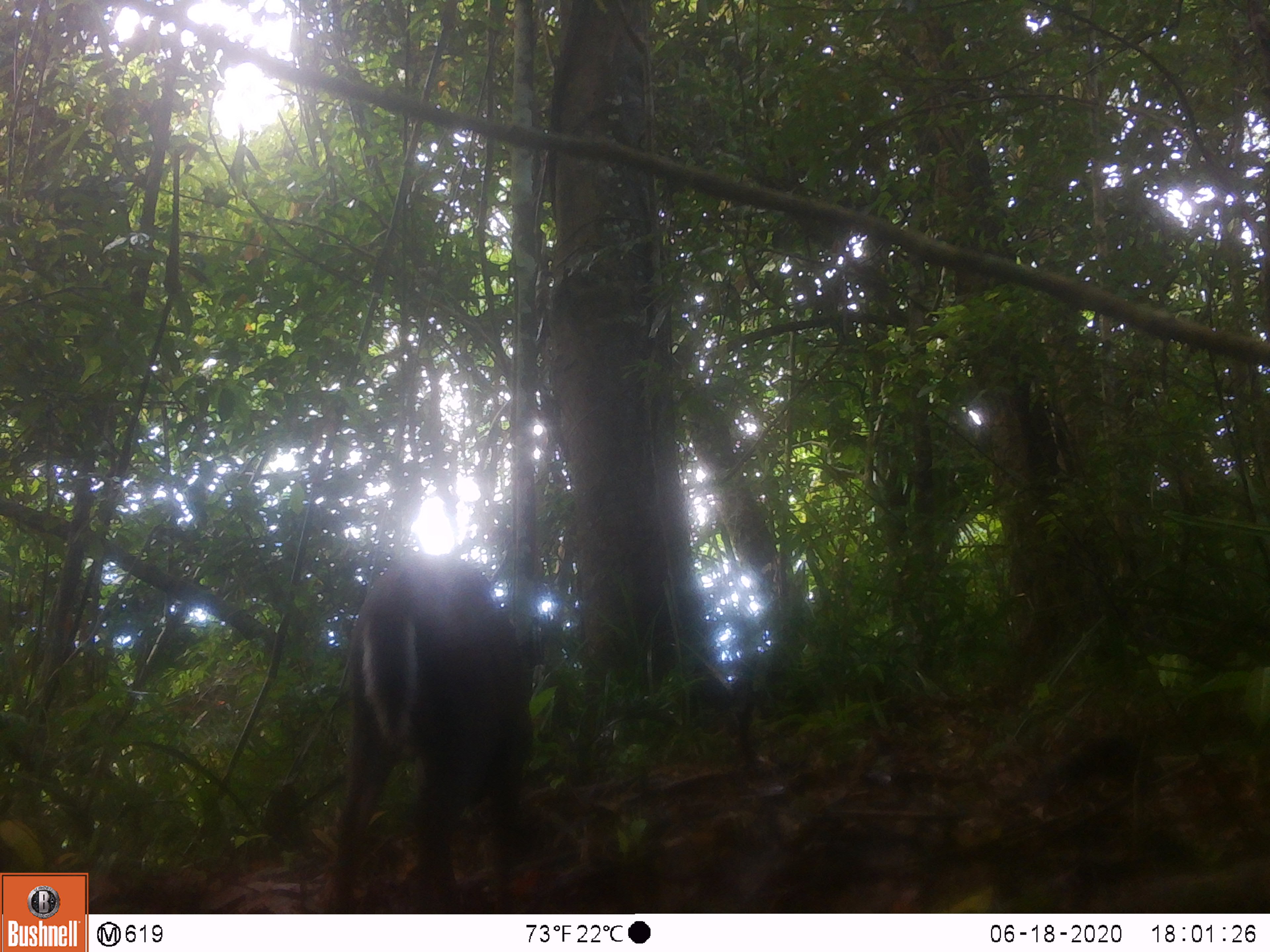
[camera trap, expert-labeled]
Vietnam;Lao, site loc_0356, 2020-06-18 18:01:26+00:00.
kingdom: Animalia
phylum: Chordata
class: Mammalia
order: Artiodactyla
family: Cervidae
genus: Muntiacus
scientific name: Muntiacus rooseveltorum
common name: roosevelt's muntjac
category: roosevelts muntjac group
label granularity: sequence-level